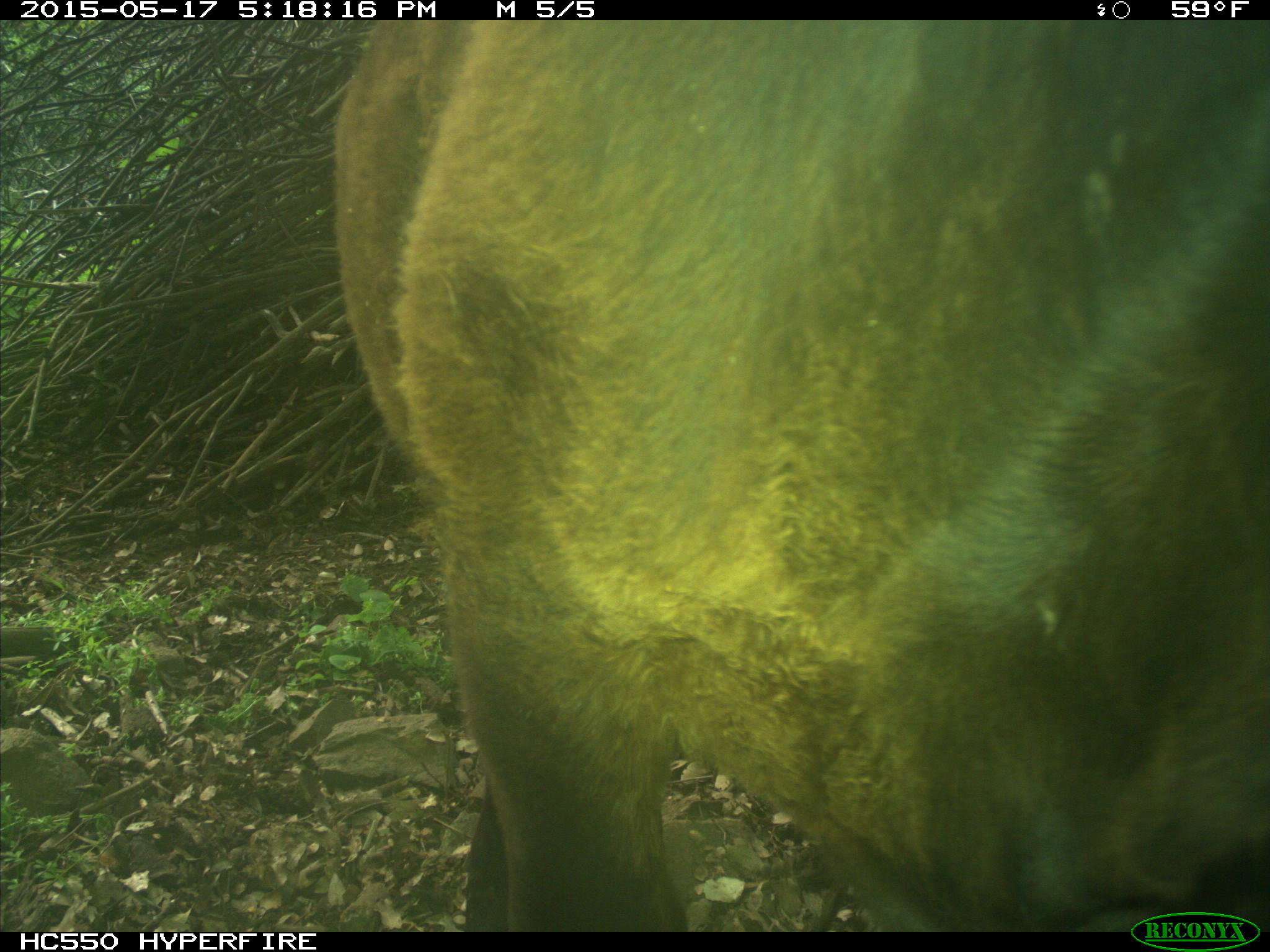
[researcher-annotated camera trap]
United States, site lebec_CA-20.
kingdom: Animalia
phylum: Chordata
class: Mammalia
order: Artiodactyla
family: Bovidae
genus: Bos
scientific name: Bos taurus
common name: domestic cow